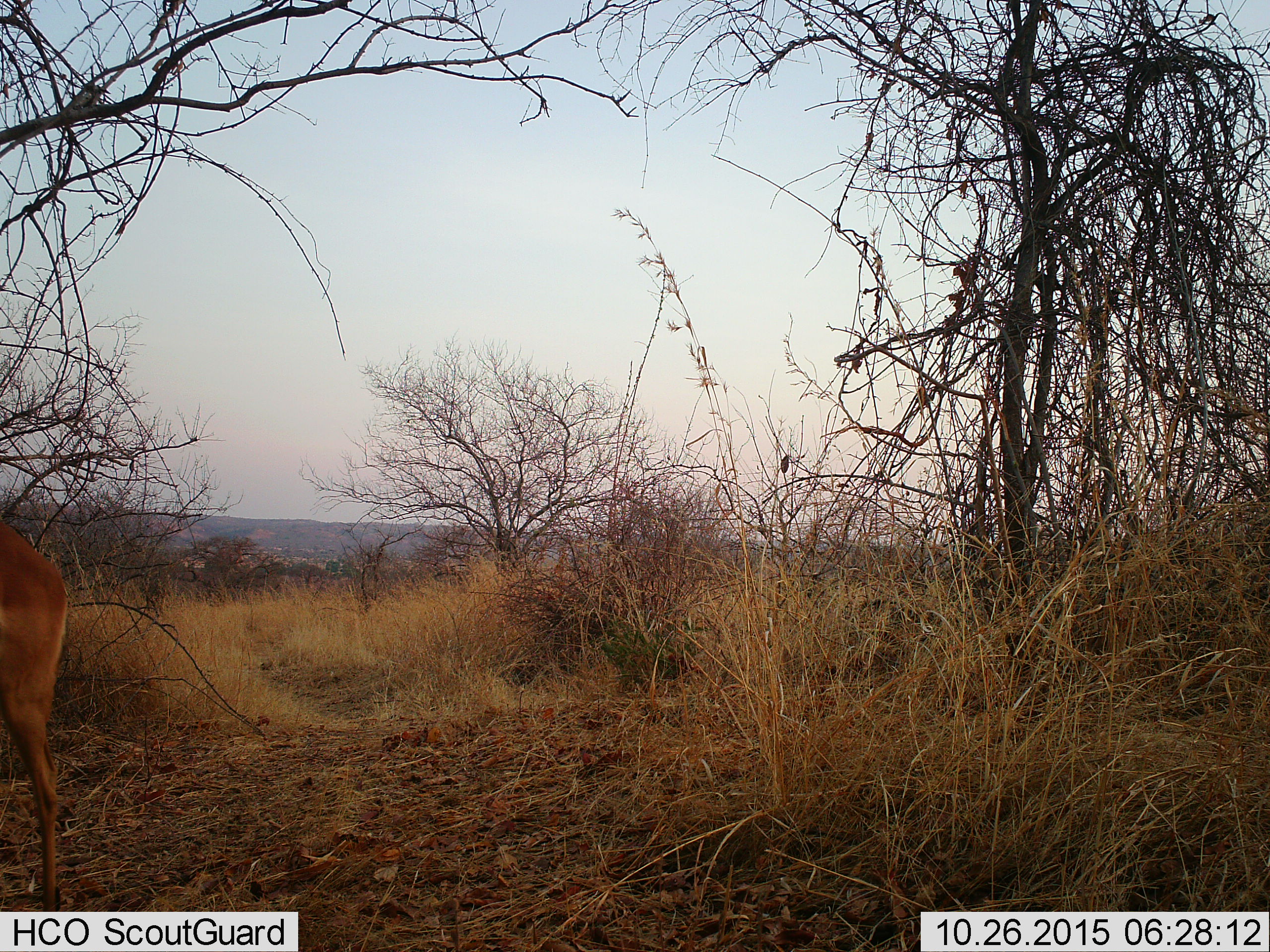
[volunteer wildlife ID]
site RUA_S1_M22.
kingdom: Animalia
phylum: Chordata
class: Mammalia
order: Artiodactyla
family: Bovidae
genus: Aepyceros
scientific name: Aepyceros melampus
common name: impala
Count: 1.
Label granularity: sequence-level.